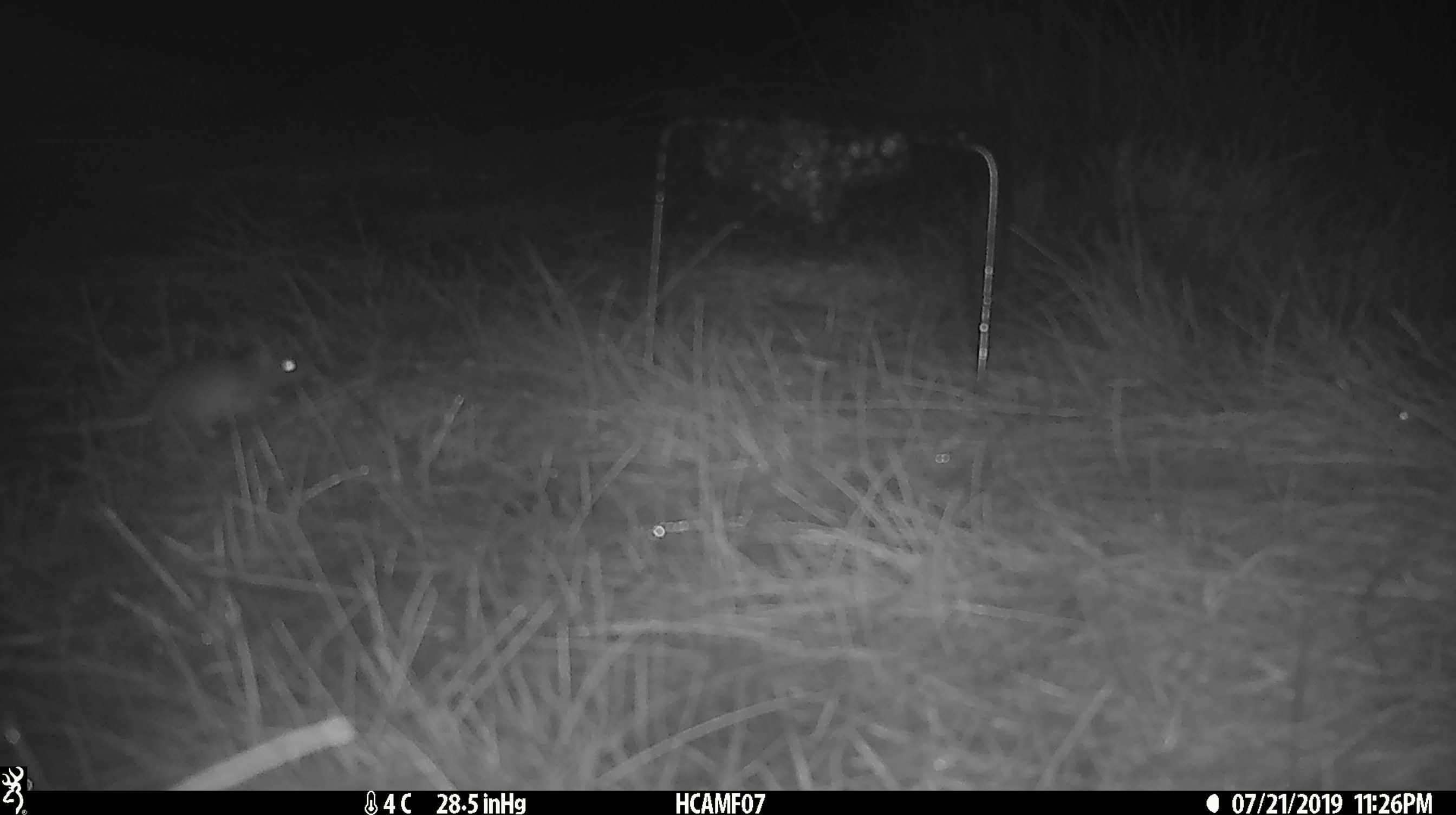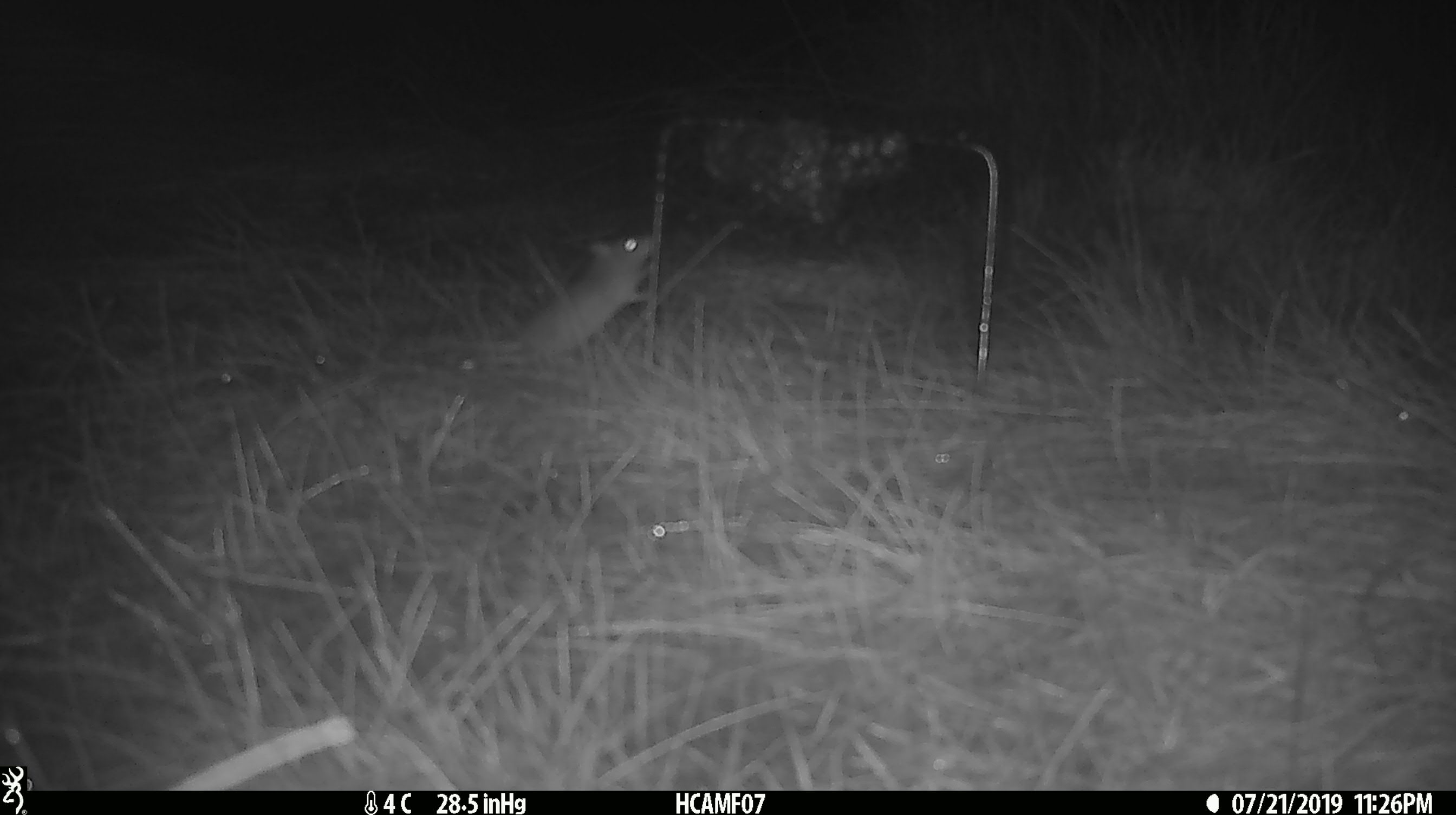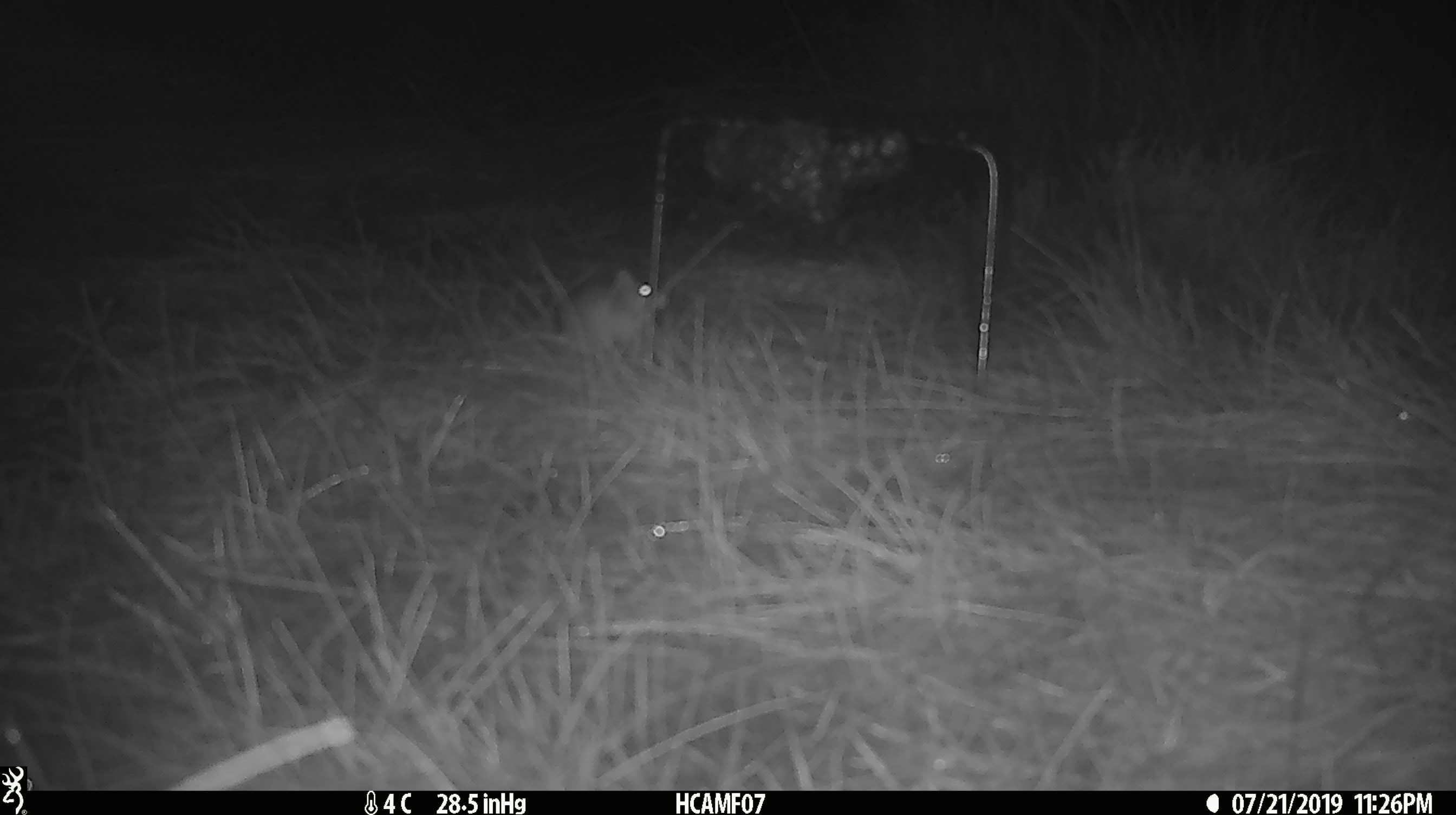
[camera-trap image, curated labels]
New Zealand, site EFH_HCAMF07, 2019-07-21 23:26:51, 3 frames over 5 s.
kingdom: Animalia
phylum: Chordata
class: Mammalia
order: Rodentia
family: Muridae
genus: Mus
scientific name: Mus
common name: mouse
Mouse (Mus).